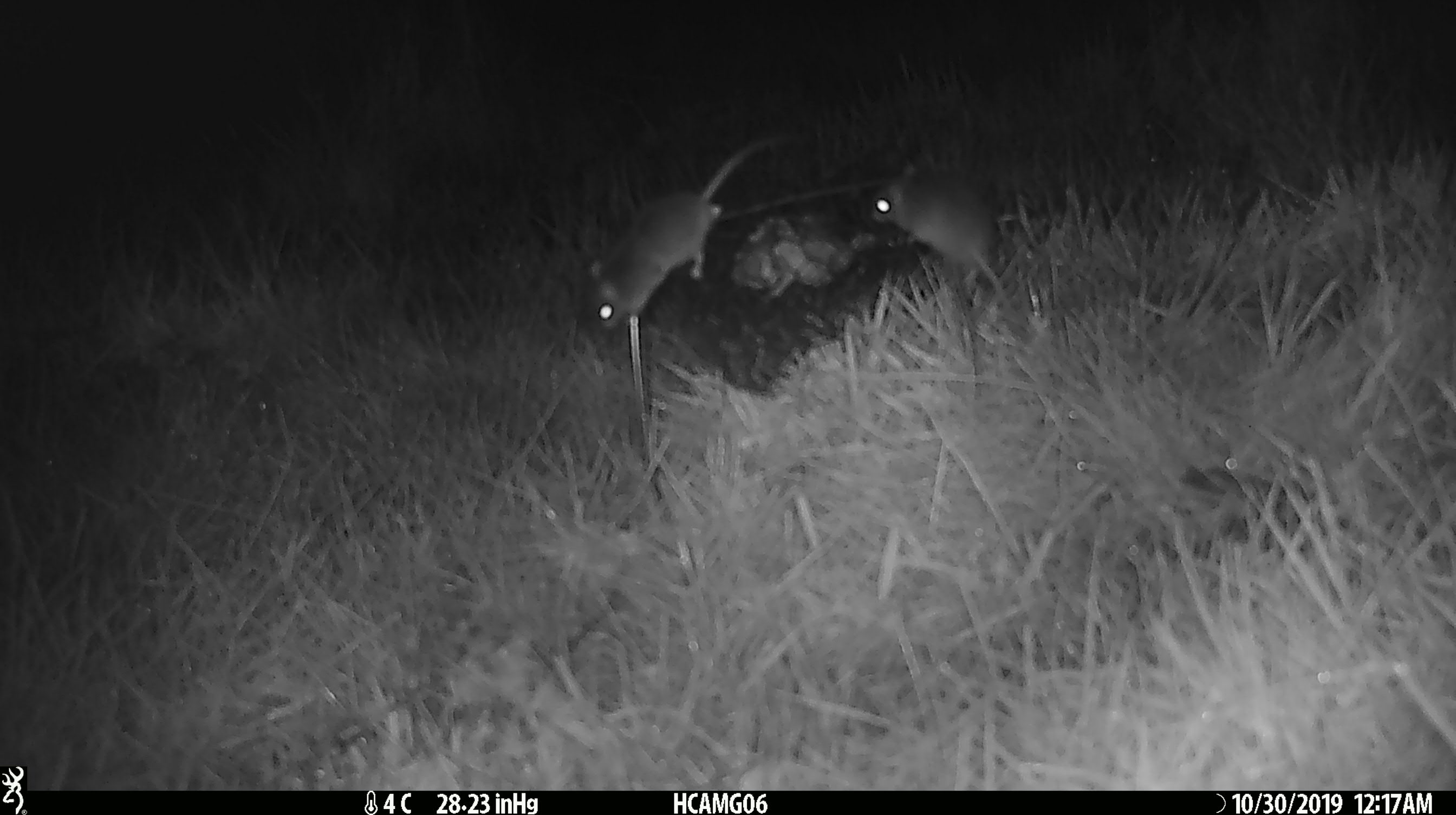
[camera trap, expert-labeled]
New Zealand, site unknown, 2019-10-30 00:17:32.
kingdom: Animalia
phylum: Chordata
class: Mammalia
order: Rodentia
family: Muridae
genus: Mus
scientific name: Mus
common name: mouse